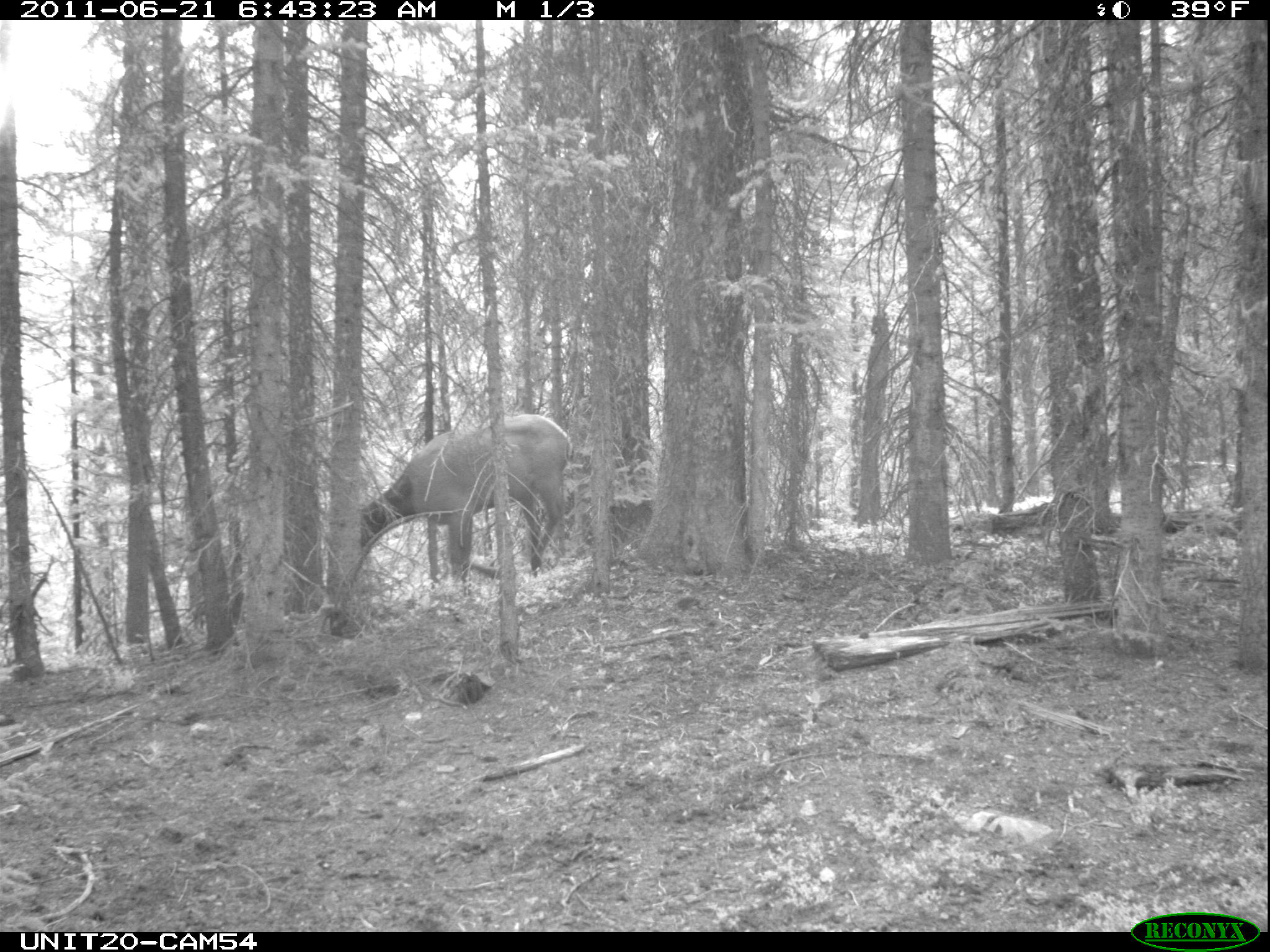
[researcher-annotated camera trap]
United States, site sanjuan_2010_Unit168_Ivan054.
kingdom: Animalia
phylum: Chordata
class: Mammalia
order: Artiodactyla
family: Cervidae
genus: Cervus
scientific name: Cervus elaphus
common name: red deer